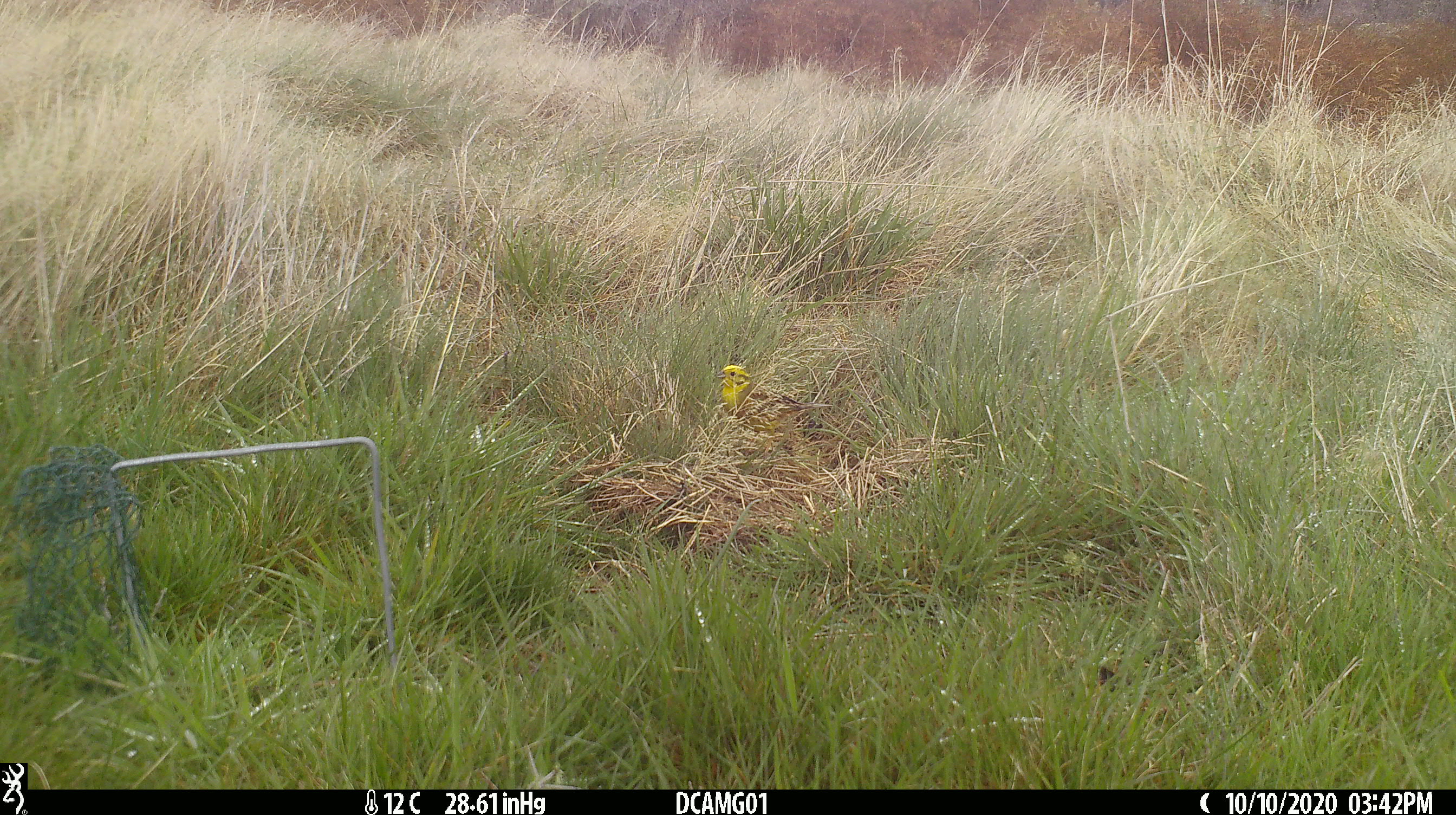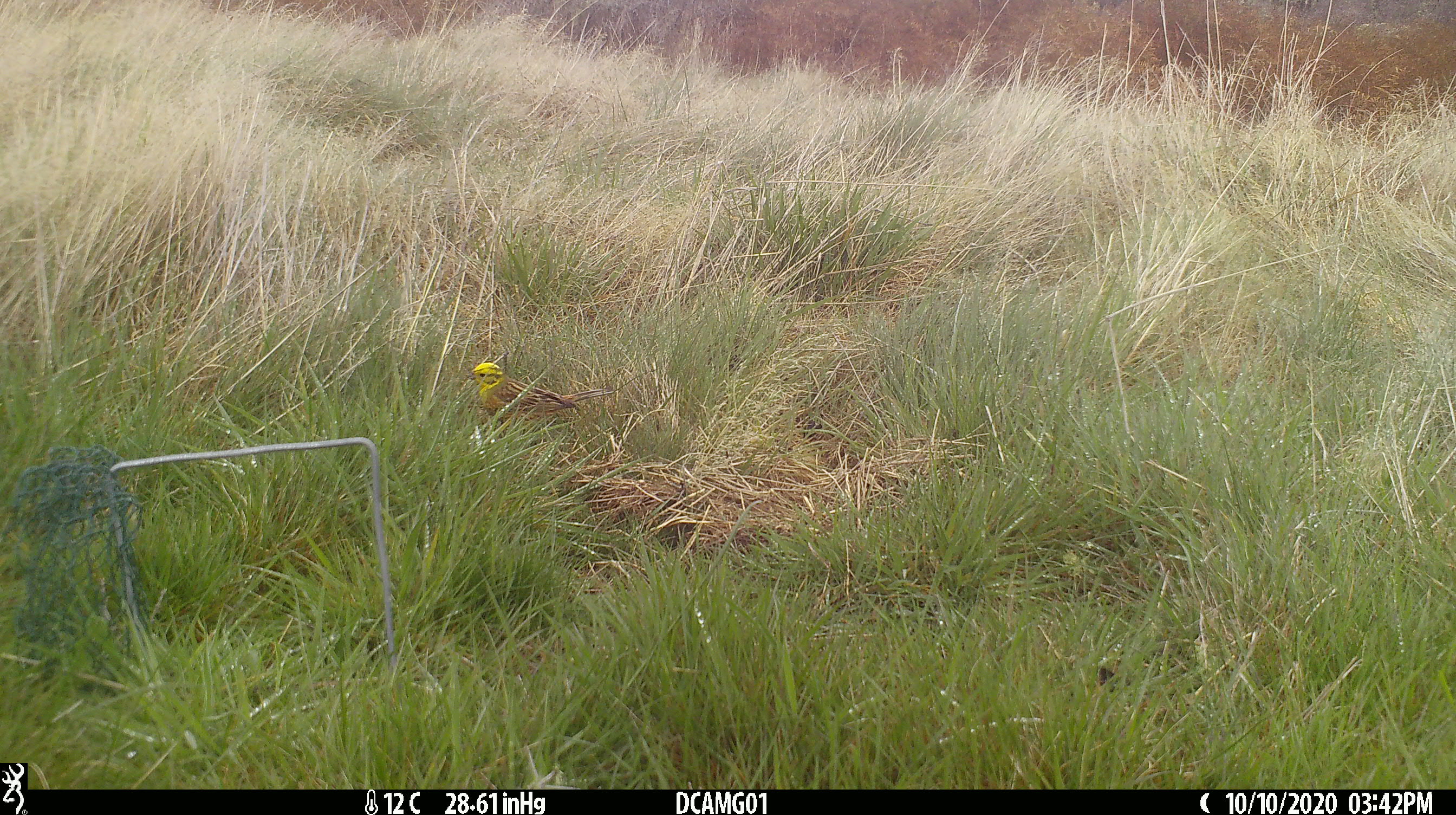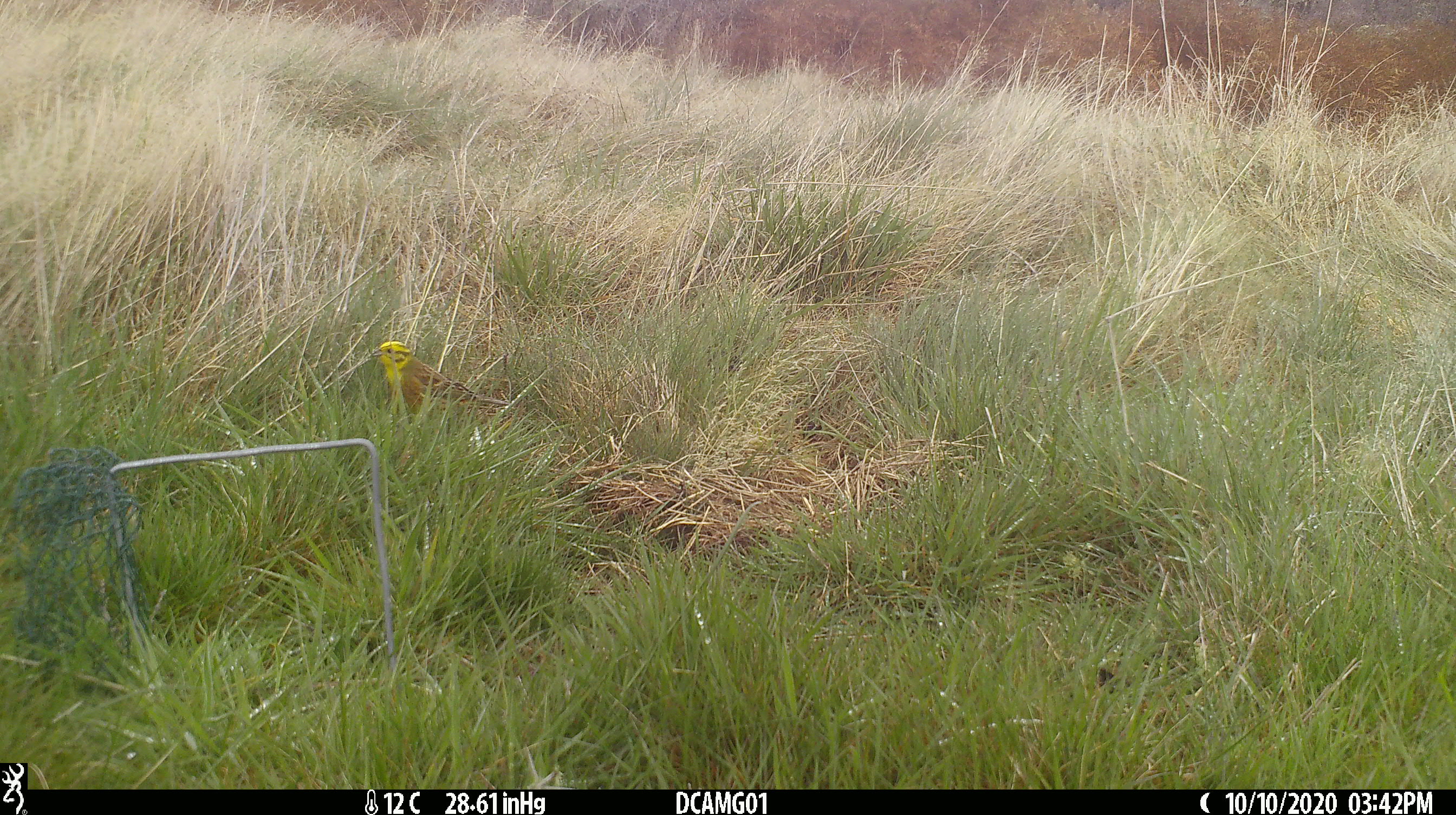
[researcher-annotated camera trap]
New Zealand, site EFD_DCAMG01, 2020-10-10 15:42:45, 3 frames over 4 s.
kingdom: Animalia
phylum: Chordata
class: Aves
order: Passeriformes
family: Emberizidae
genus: Emberiza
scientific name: Emberiza citrinella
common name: yellowhammer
Yellowhammer (Emberiza citrinella).